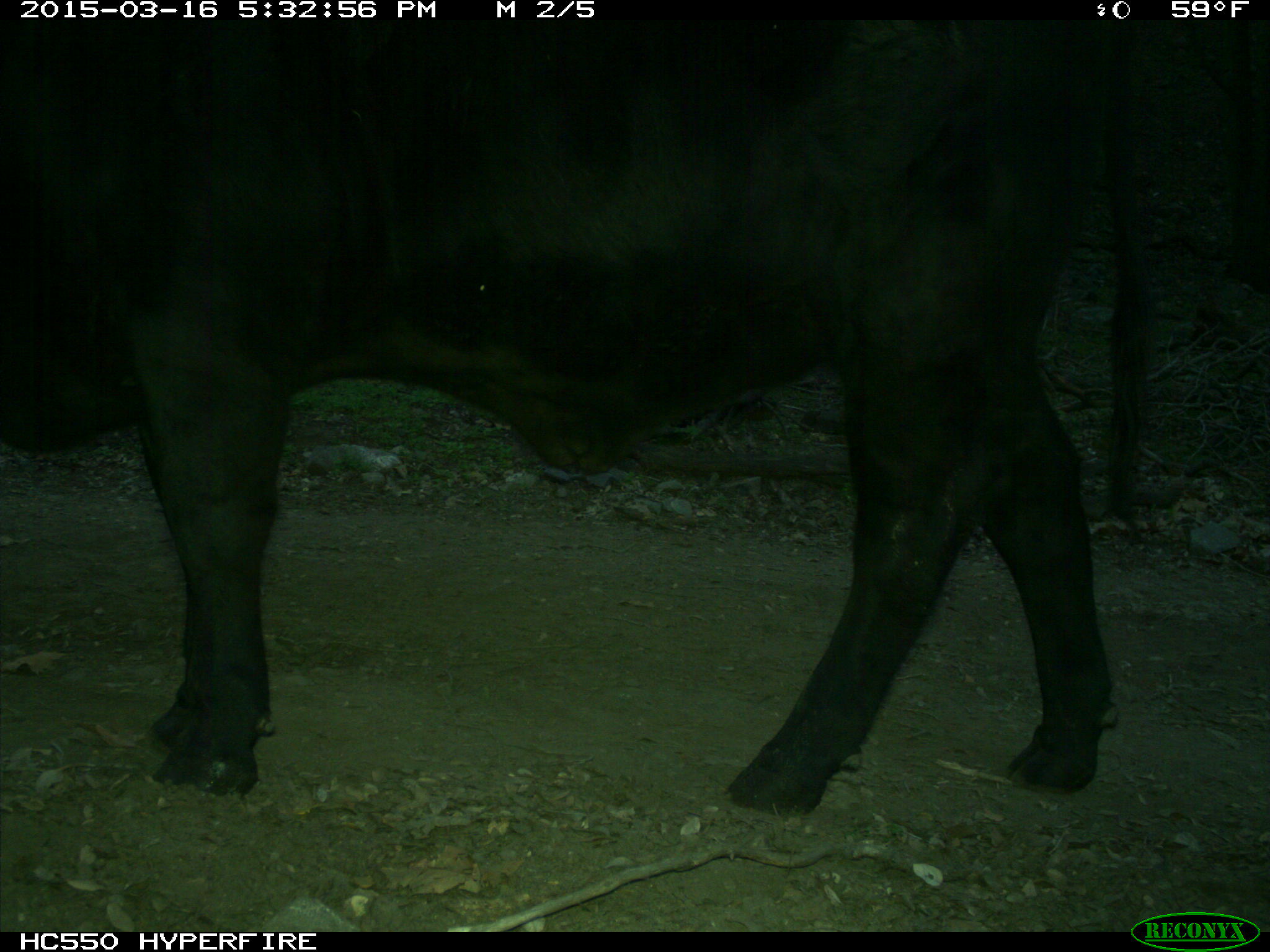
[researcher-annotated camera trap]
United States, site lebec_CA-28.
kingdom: Animalia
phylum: Chordata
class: Mammalia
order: Artiodactyla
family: Bovidae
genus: Bos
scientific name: Bos taurus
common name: domestic cow